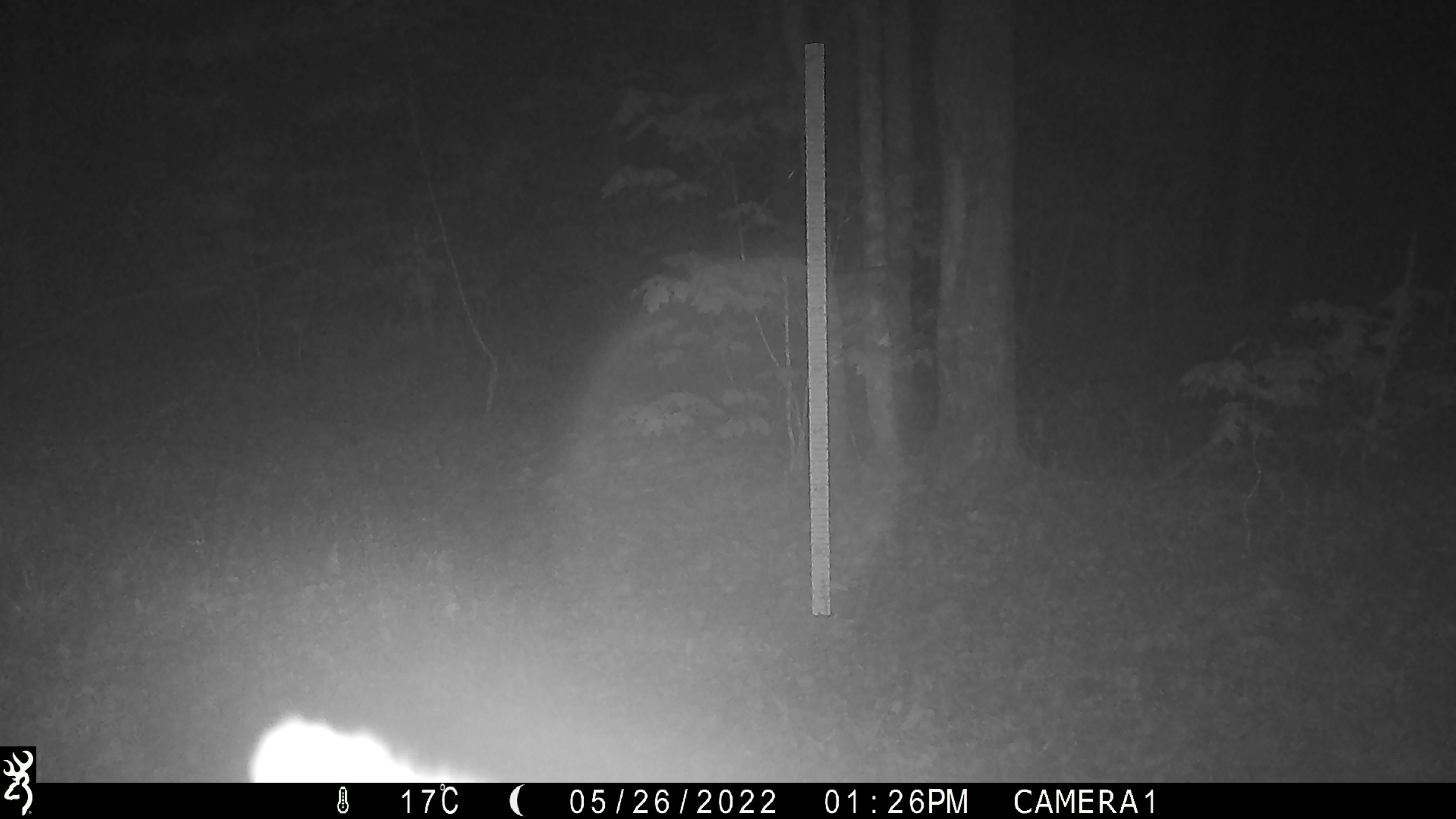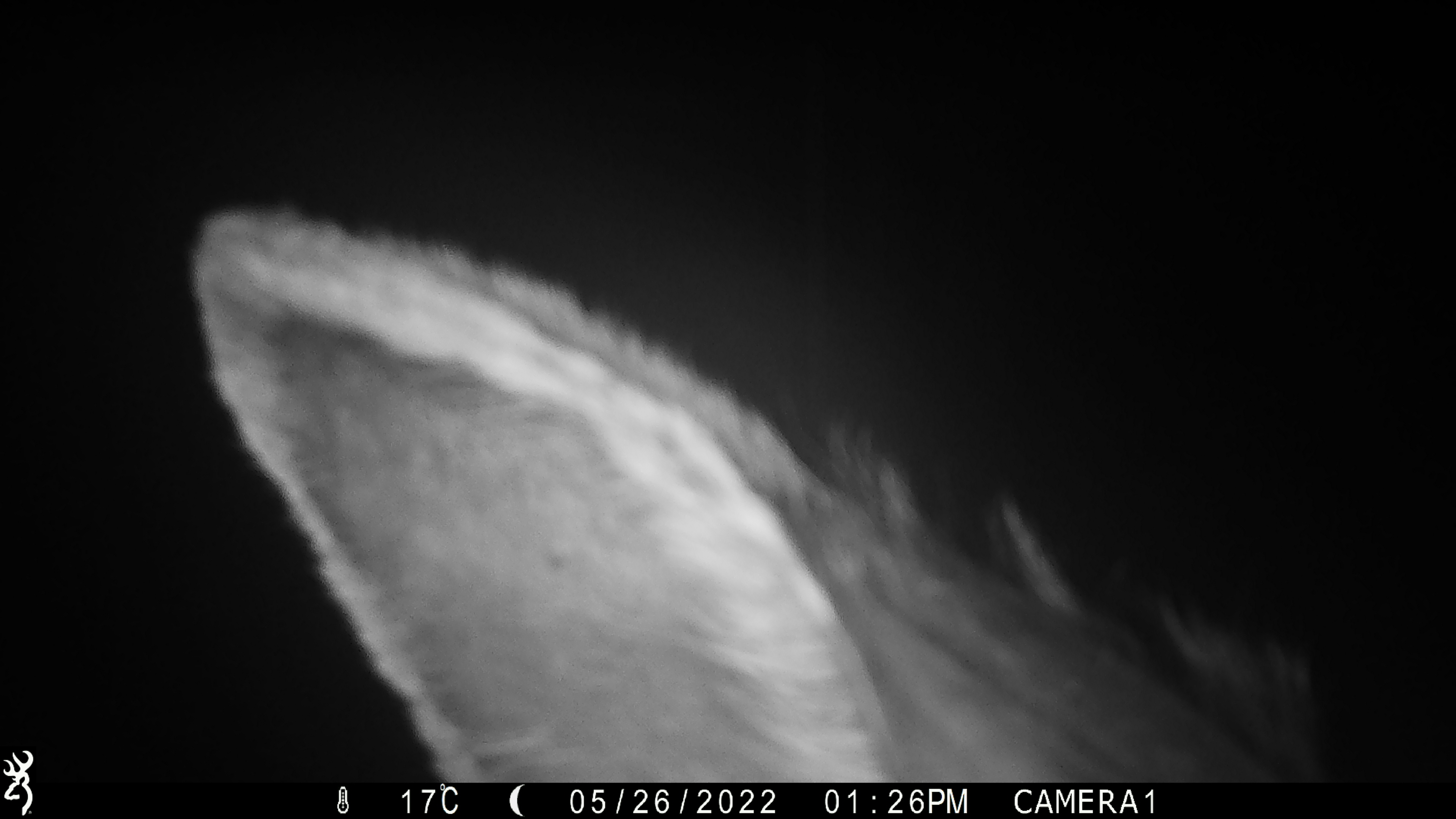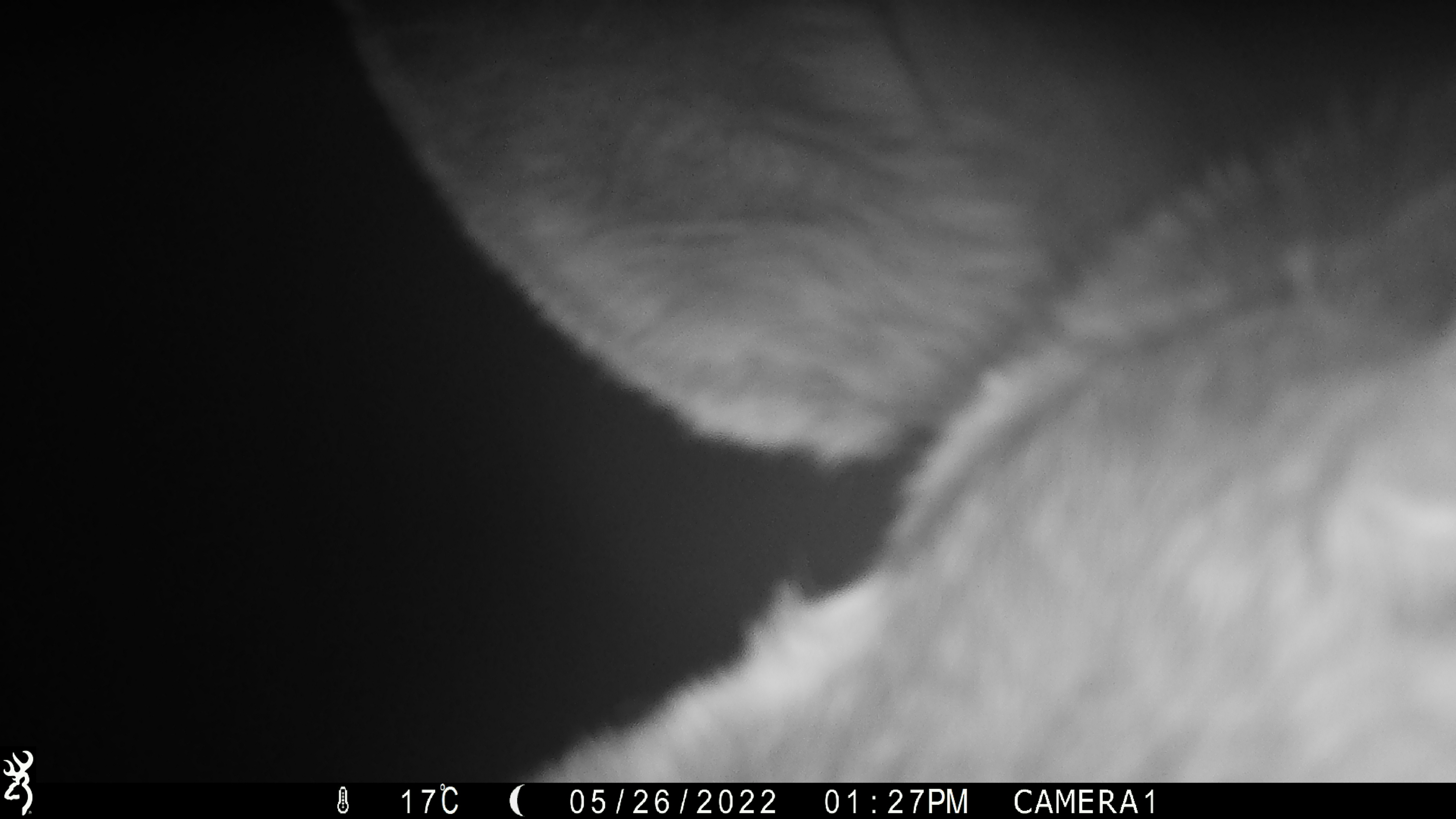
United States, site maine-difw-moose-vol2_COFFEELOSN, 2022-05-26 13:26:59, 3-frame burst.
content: unidentified animal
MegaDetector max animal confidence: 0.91